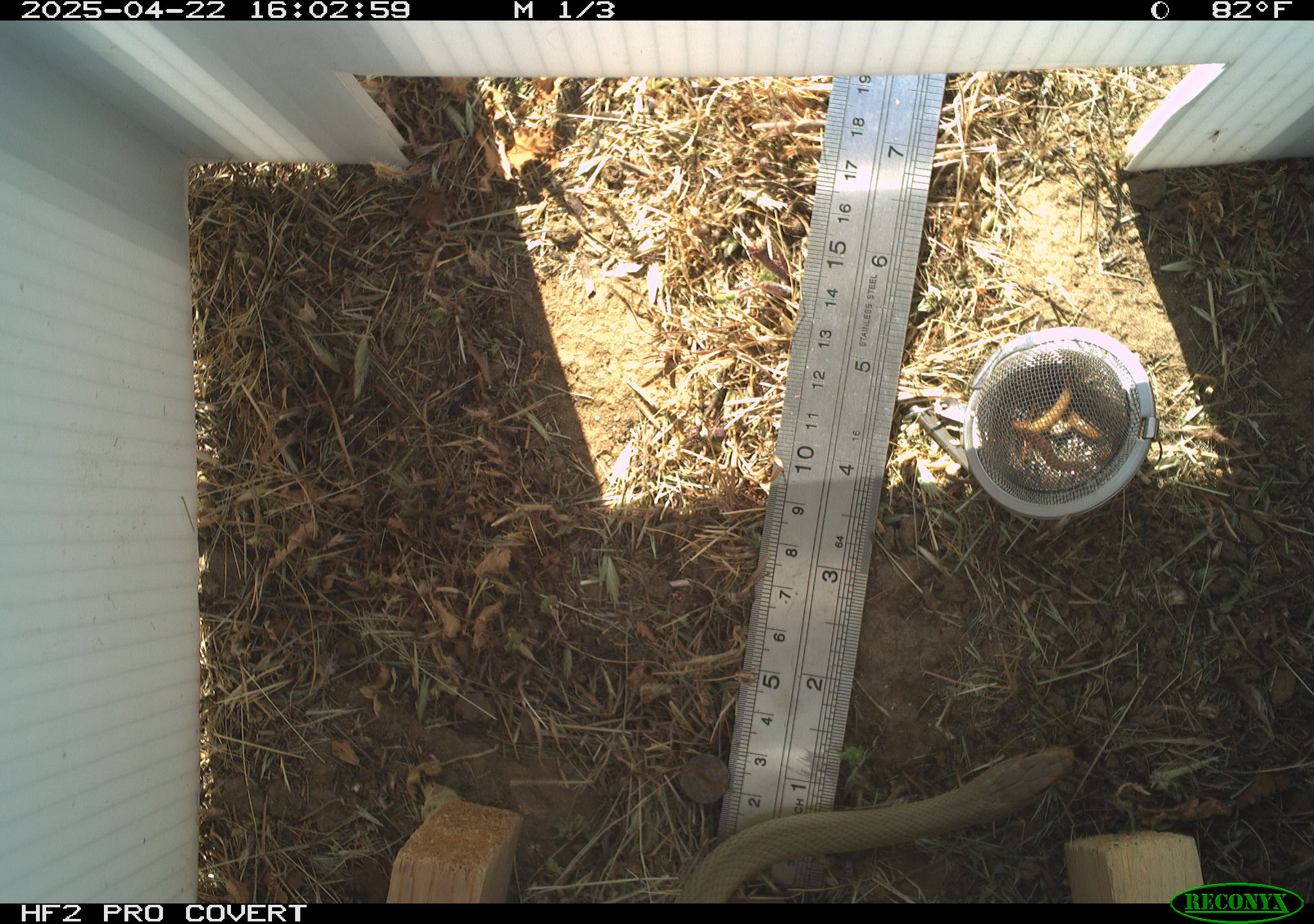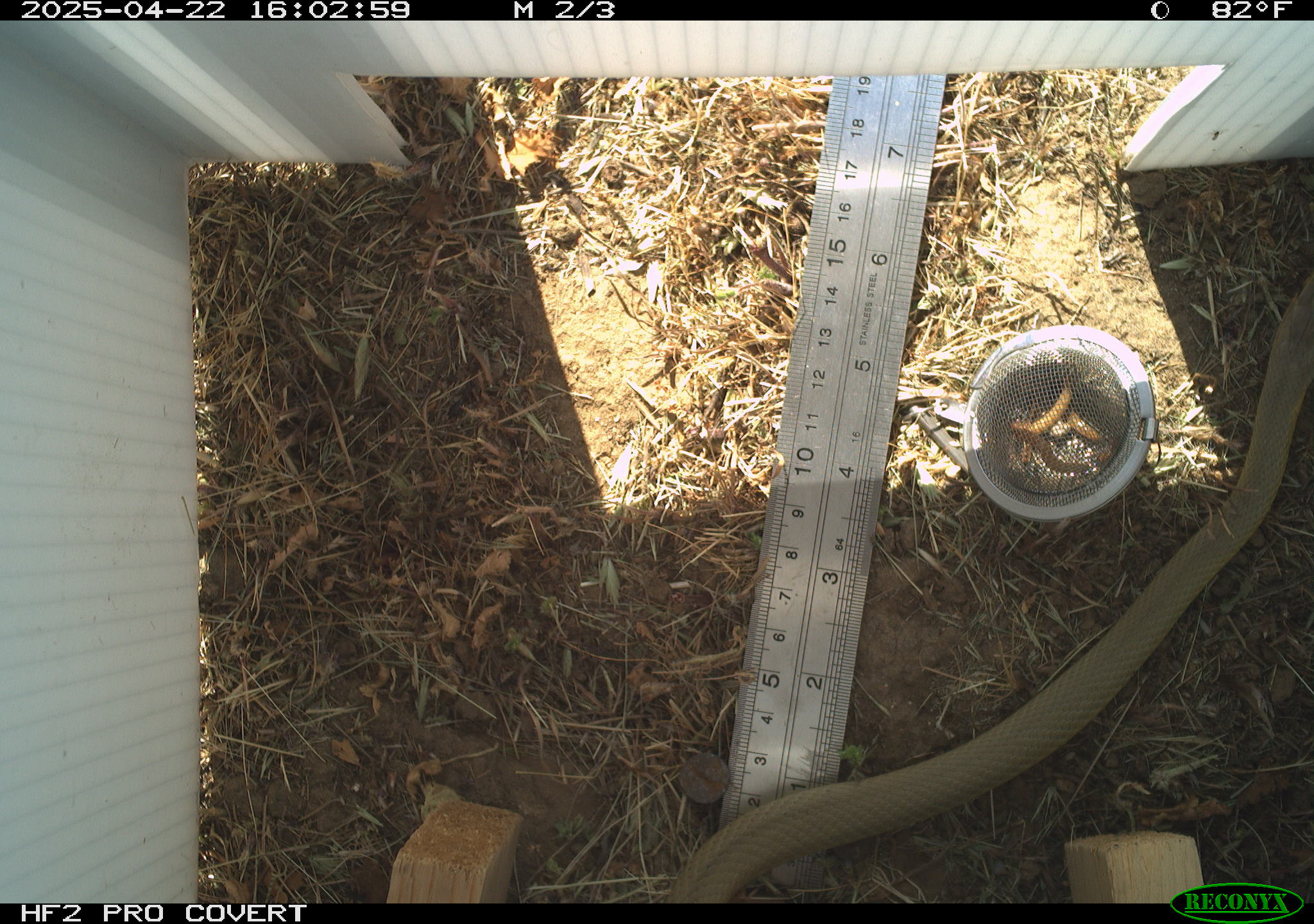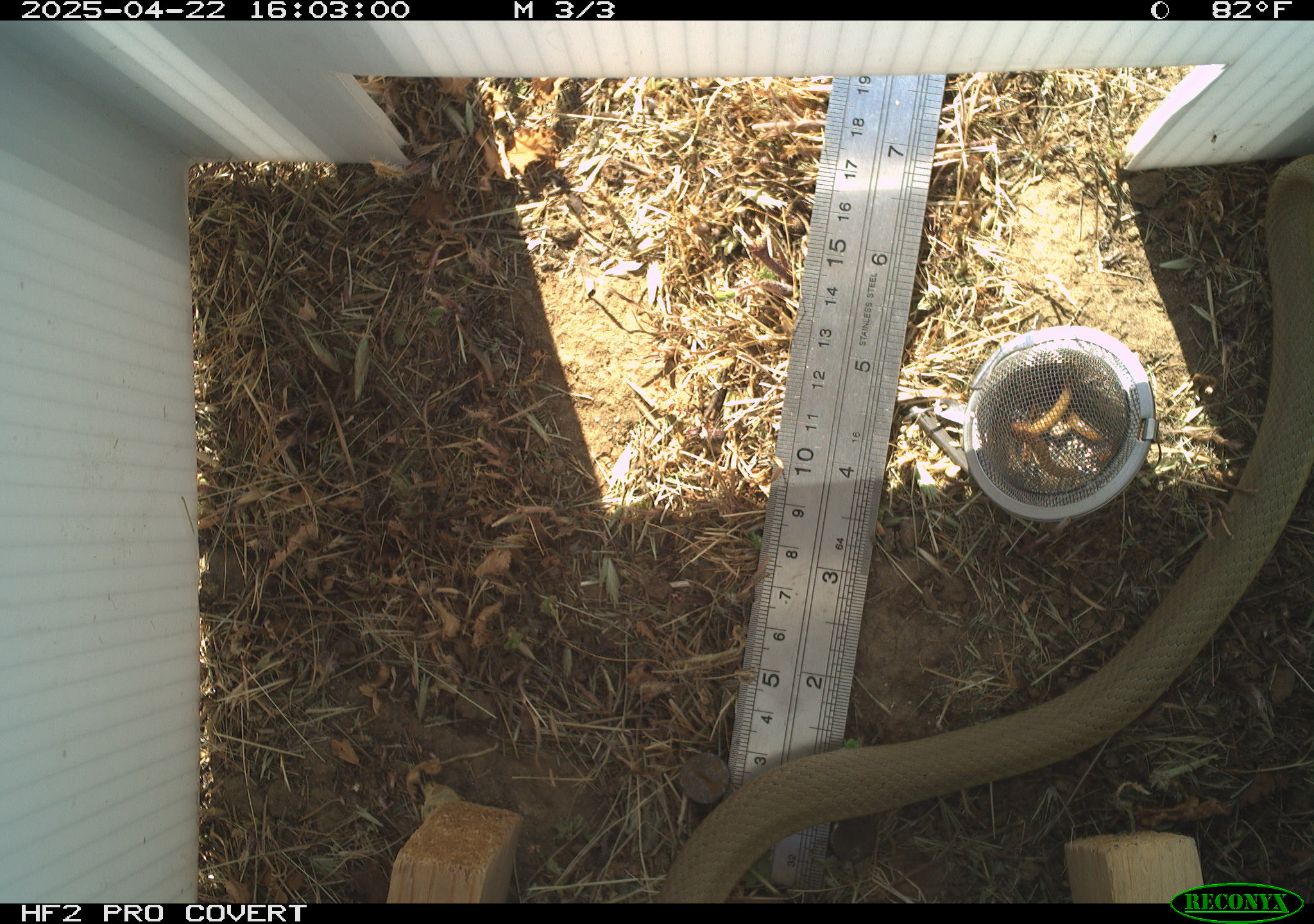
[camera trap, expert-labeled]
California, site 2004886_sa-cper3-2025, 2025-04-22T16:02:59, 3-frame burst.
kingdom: Animalia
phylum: Chordata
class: Reptilia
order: Squamata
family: Scincidae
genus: Plestiodon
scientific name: Plestiodon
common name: blue-tailed skinks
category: plestiodon species